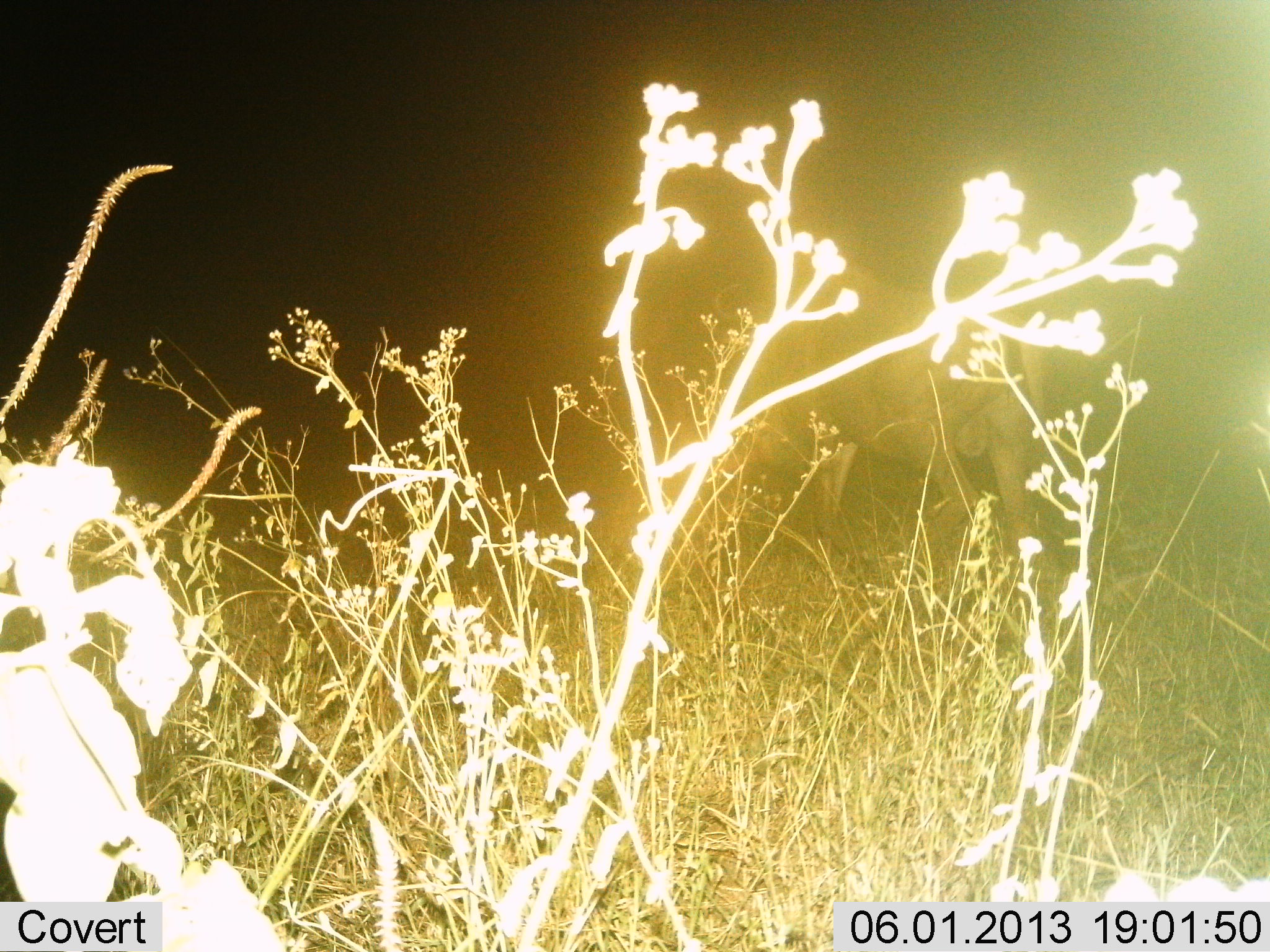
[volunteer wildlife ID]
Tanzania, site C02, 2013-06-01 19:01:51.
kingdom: Animalia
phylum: Chordata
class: Mammalia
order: Artiodactyla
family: Bovidae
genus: Connochaetes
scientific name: Connochaetes taurinus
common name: blue wildebeest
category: wildebeest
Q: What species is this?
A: Wildebeest (blue wildebeest) (Connochaetes taurinus).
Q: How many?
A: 1.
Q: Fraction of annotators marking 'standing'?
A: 75%.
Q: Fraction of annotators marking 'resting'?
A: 0%.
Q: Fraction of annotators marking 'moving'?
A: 12%.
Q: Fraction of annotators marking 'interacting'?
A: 0%.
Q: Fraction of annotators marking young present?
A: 0%.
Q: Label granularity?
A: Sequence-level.